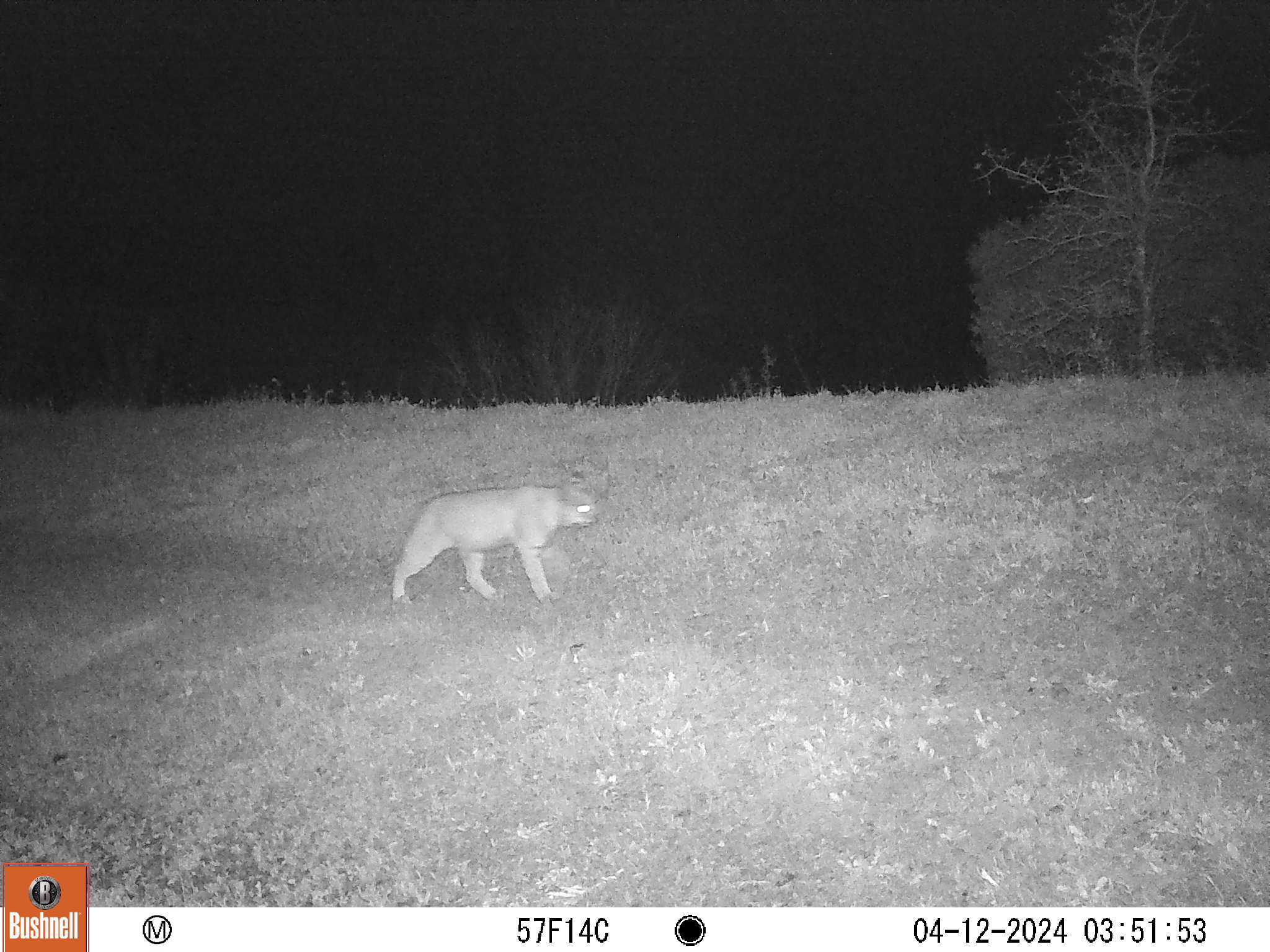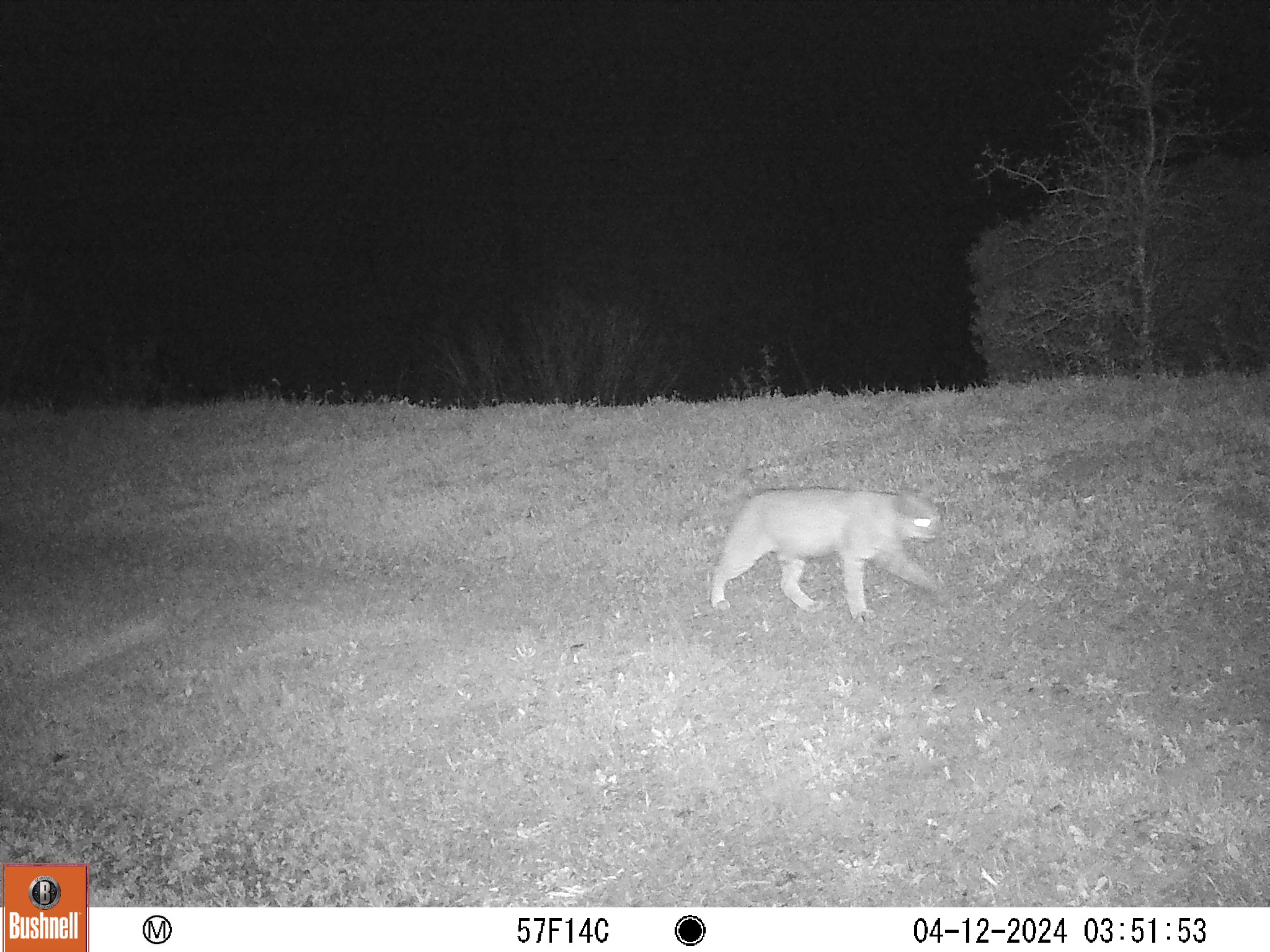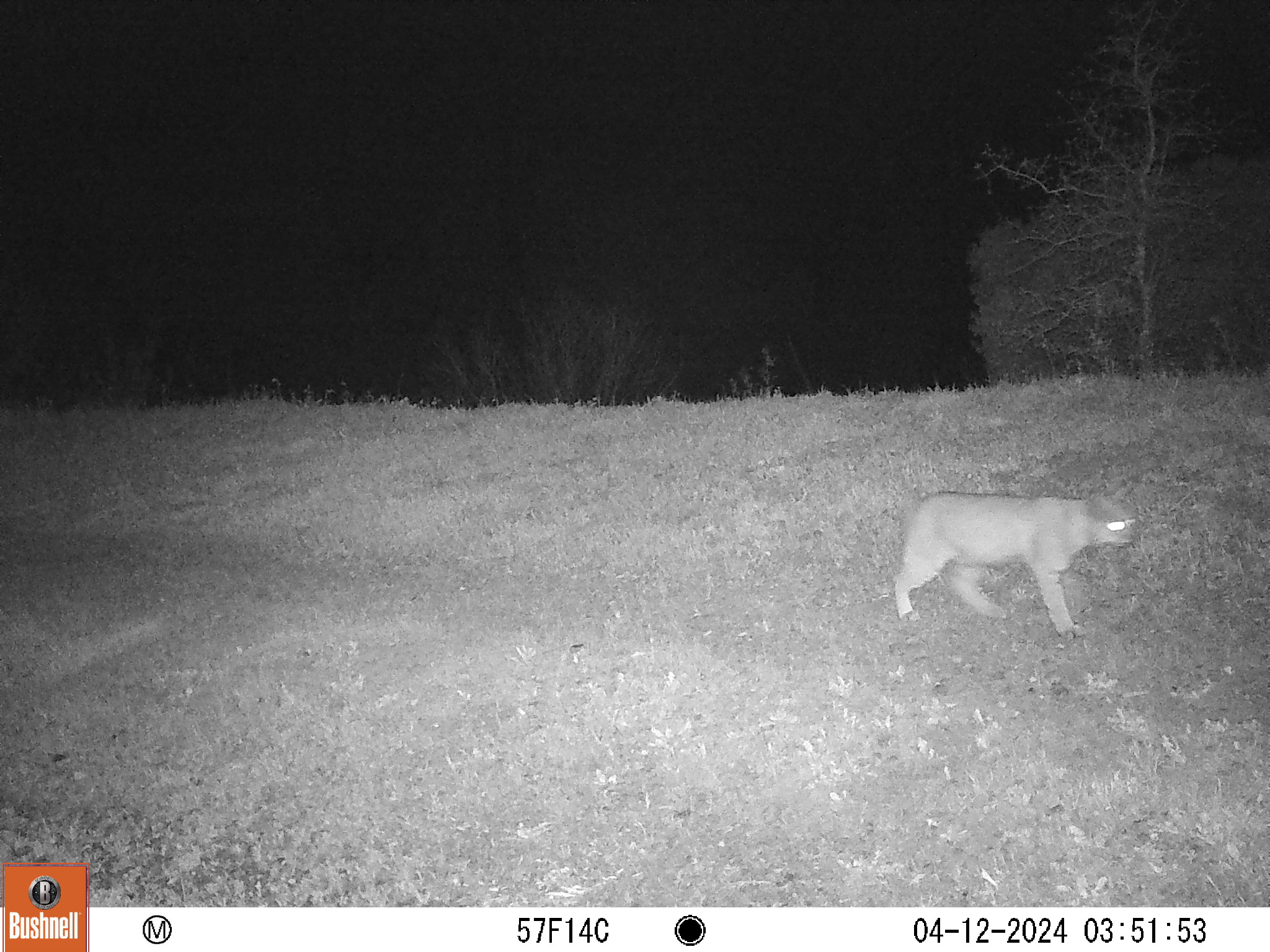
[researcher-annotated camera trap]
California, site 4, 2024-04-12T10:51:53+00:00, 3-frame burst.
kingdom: Animalia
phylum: Chordata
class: Mammalia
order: Carnivora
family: Felidae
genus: Lynx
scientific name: Lynx rufus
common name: bobcat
Bobcat (Lynx rufus).